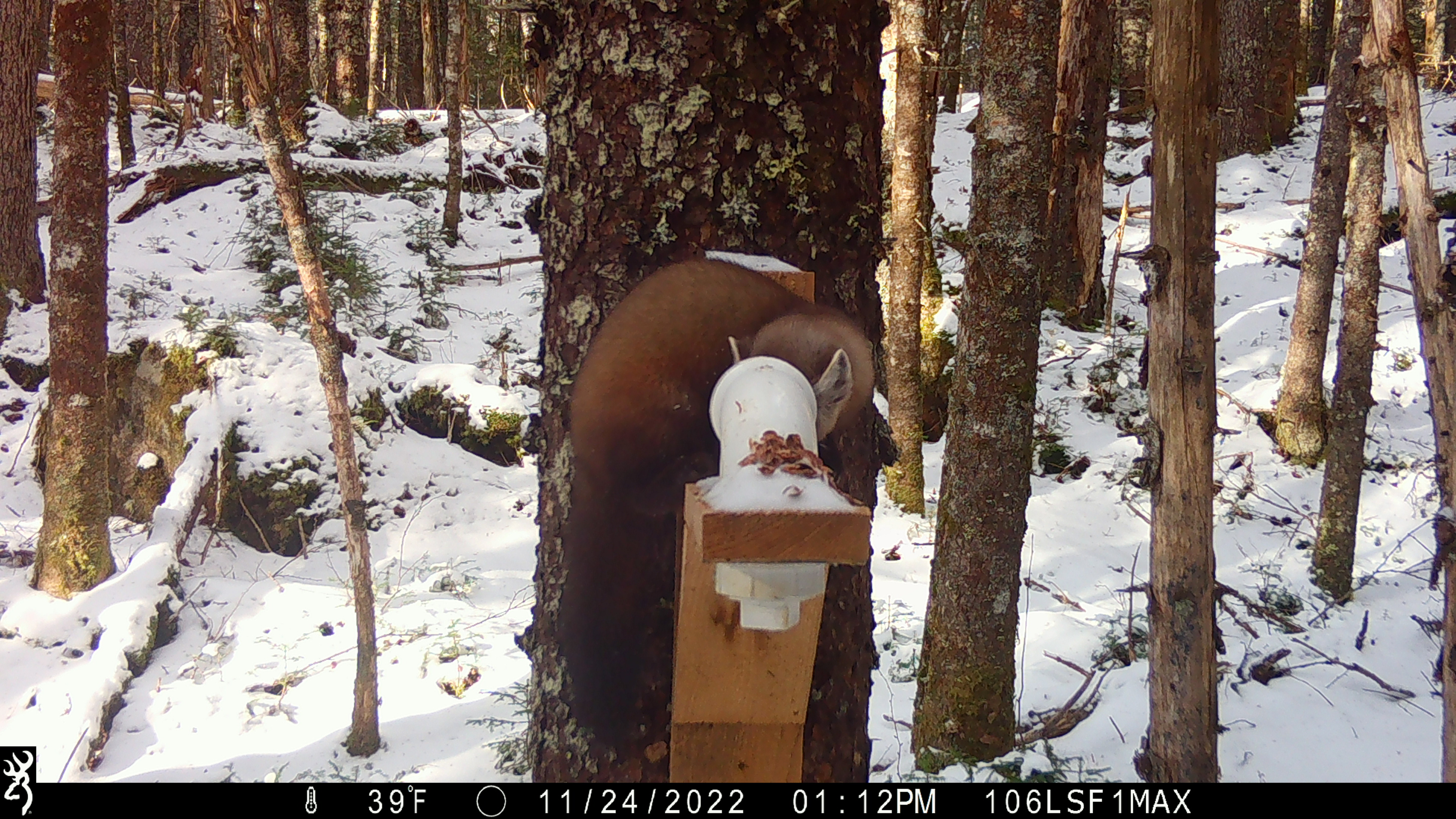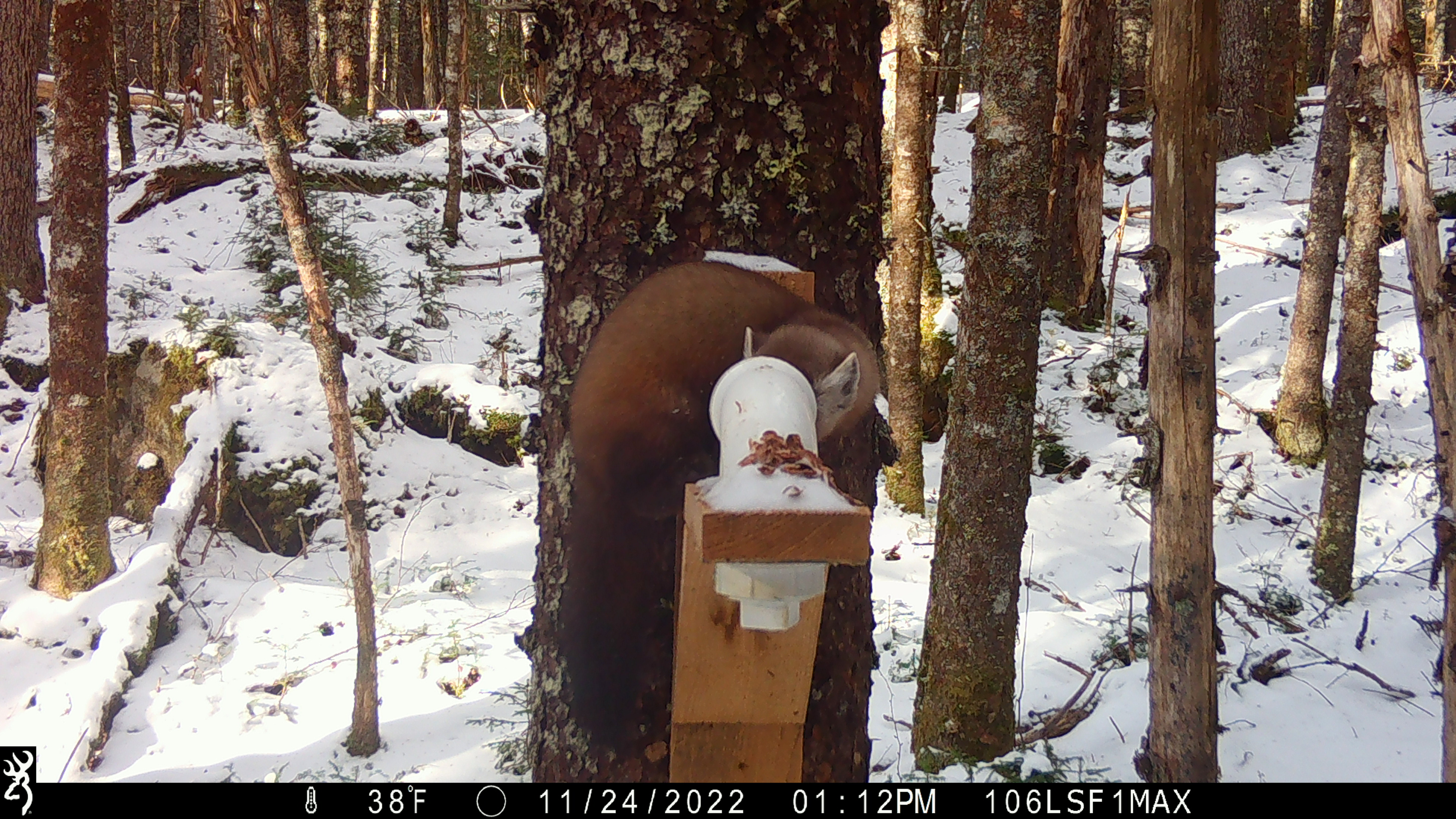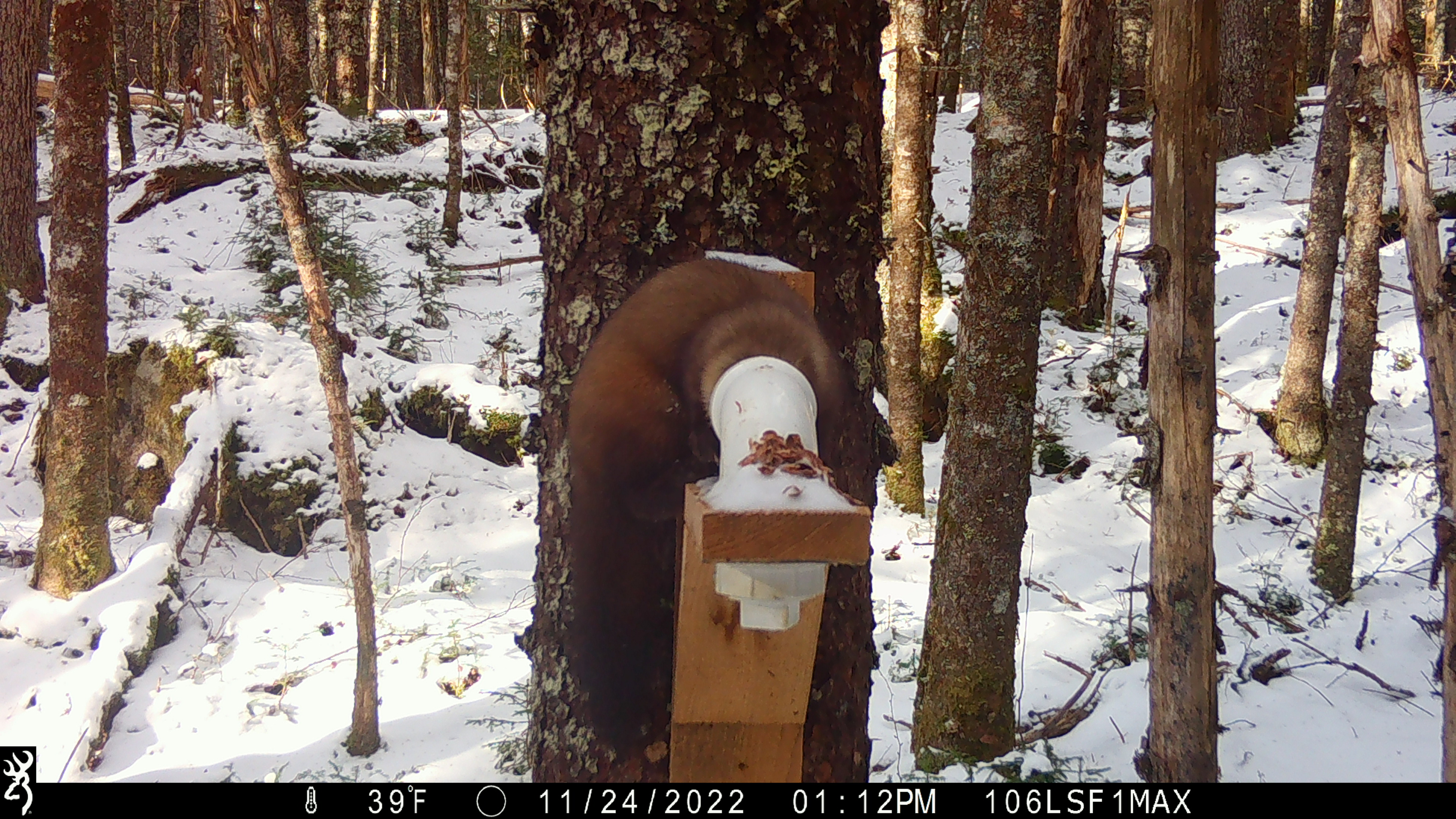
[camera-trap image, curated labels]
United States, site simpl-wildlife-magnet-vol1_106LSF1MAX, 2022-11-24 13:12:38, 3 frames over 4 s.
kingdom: Animalia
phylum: Chordata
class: Mammalia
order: Carnivora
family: Mustelidae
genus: Martes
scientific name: Martes americana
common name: american marten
American marten (Martes americana).